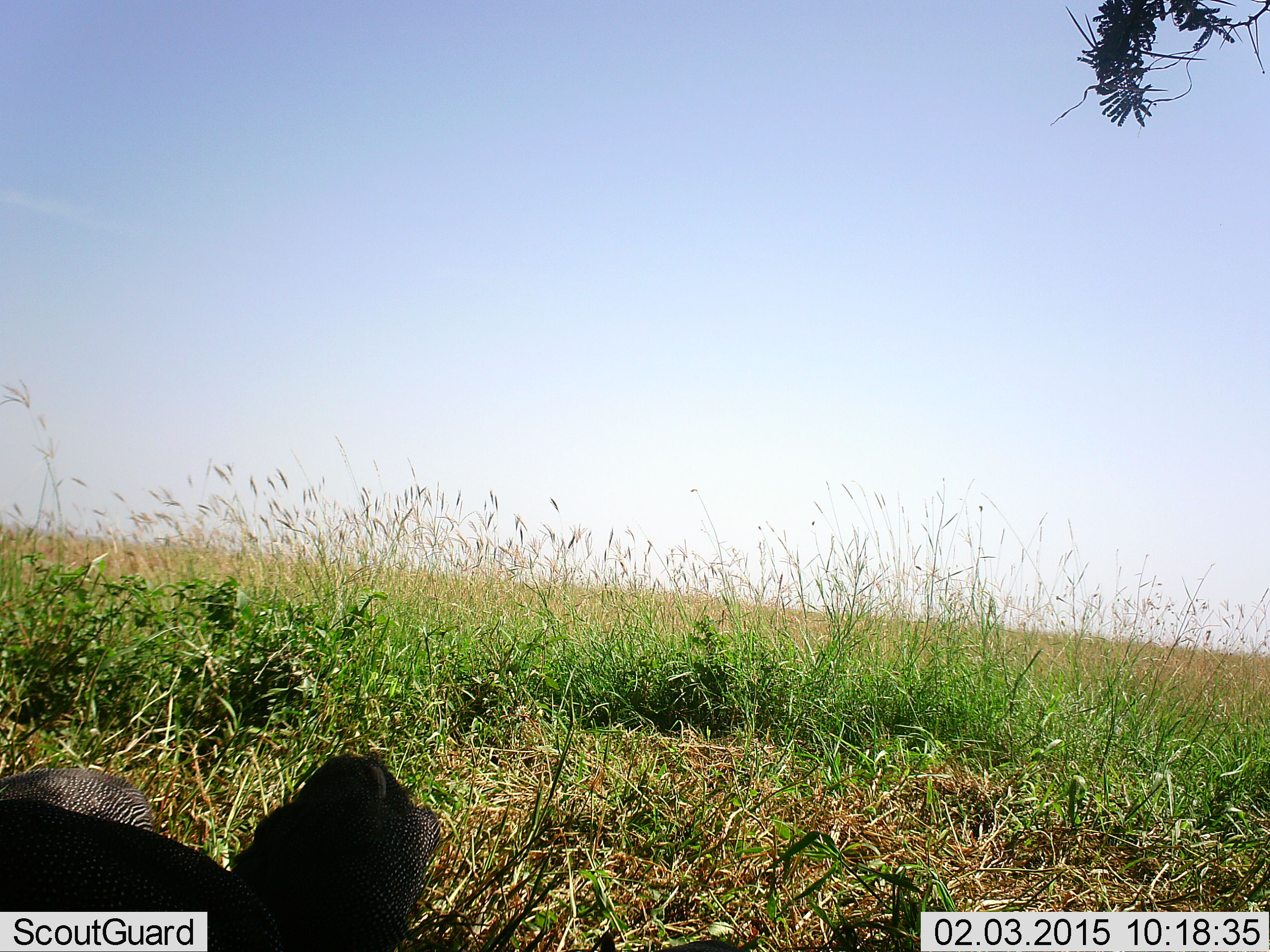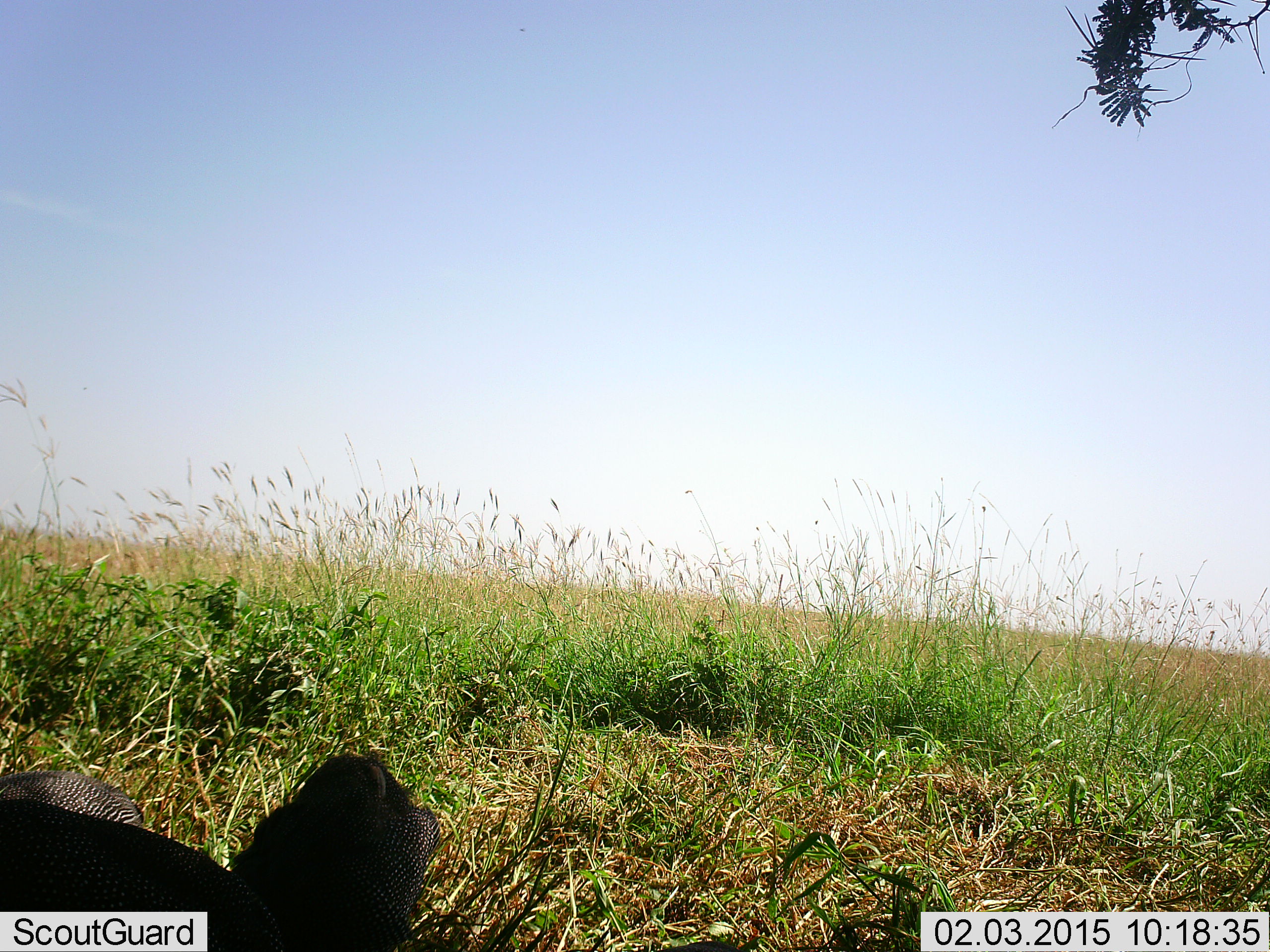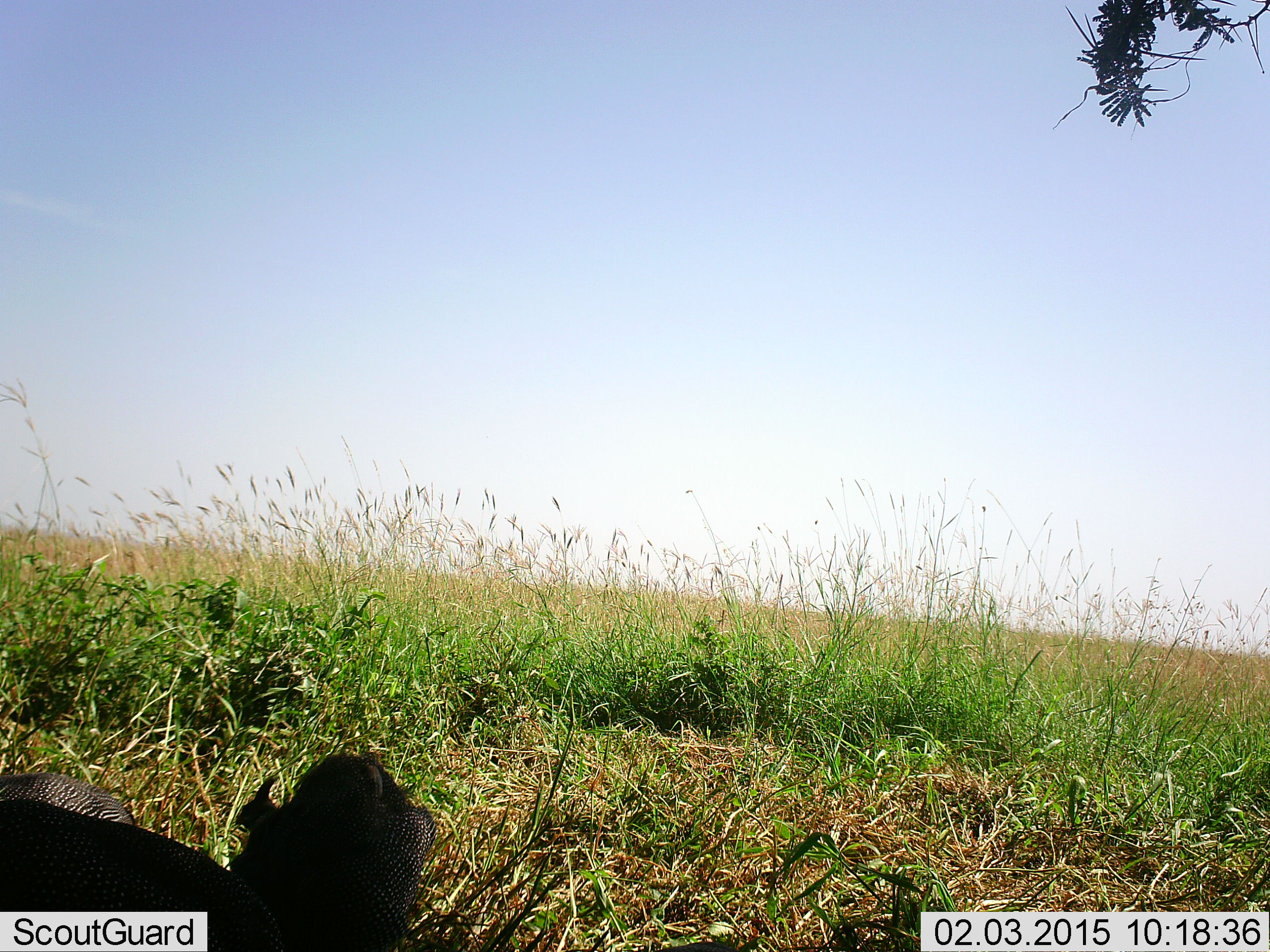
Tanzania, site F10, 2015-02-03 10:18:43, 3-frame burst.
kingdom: Animalia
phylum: Chordata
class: Aves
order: Galliformes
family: Numididae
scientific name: Numididae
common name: guinea fowl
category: guineafowl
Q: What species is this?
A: Guineafowl (guinea fowl) (Numididae).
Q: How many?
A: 3.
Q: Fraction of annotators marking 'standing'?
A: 50%.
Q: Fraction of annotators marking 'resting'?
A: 10%.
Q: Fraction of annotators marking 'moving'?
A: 10%.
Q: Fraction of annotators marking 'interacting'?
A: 0%.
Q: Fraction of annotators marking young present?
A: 0%.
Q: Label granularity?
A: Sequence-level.